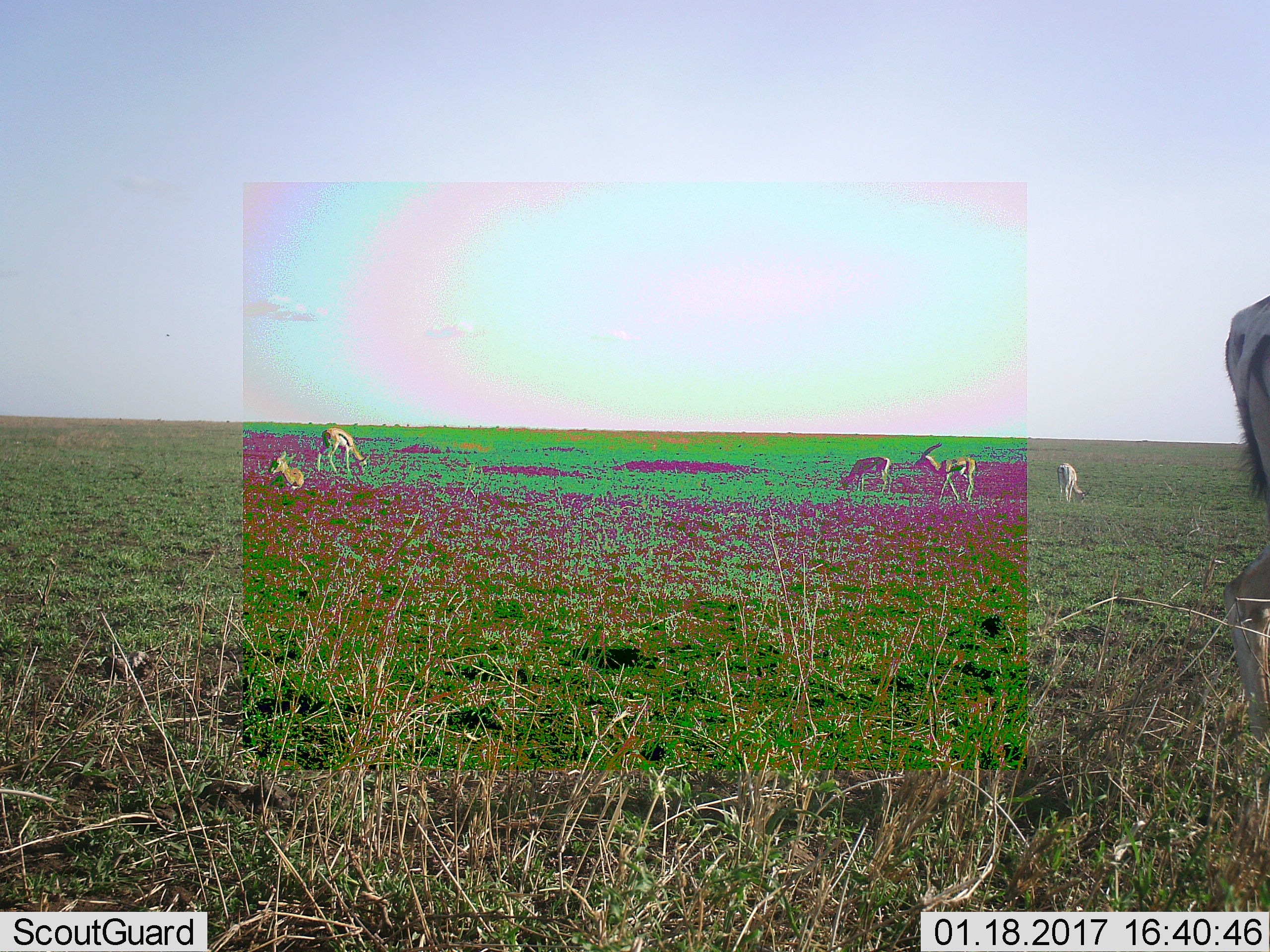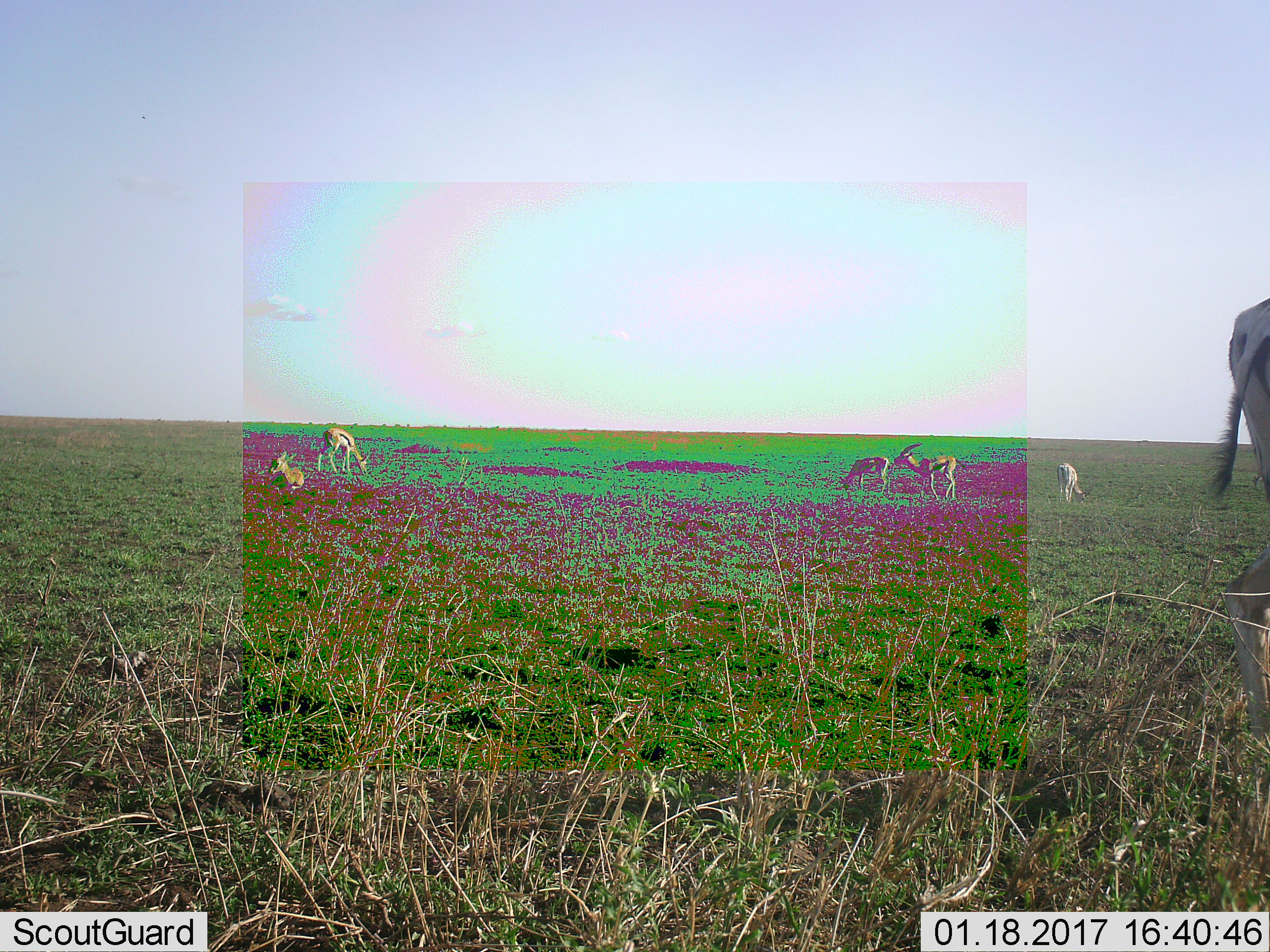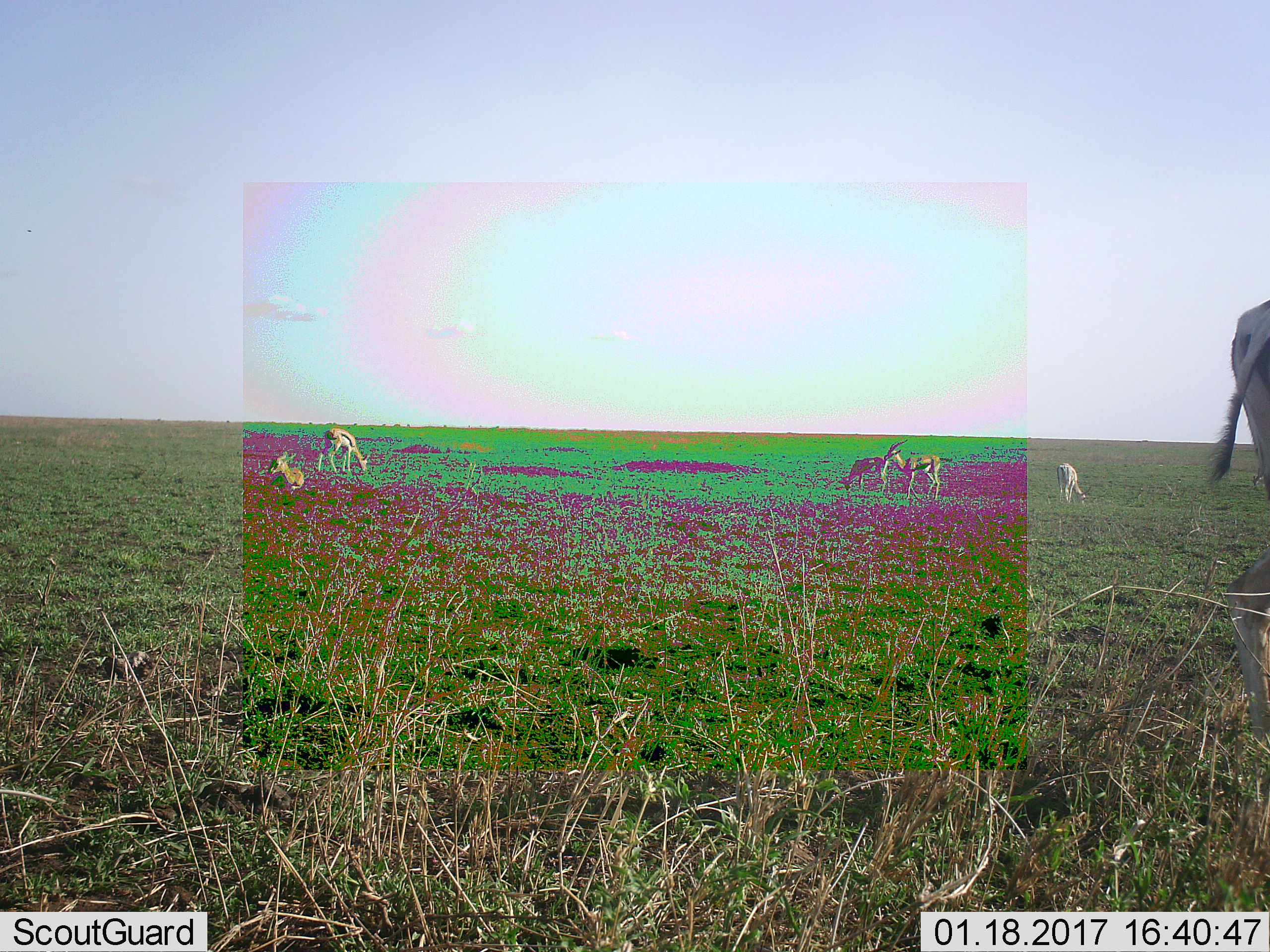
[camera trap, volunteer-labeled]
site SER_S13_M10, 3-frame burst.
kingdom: Animalia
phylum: Chordata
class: Mammalia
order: Artiodactyla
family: Bovidae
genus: Eudorcas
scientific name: Eudorcas thomsonii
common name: thomson's gazelle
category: gazellethomsons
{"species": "gazellethomsons (thomson's gazelle) (Eudorcas thomsonii)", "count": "6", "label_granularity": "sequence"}